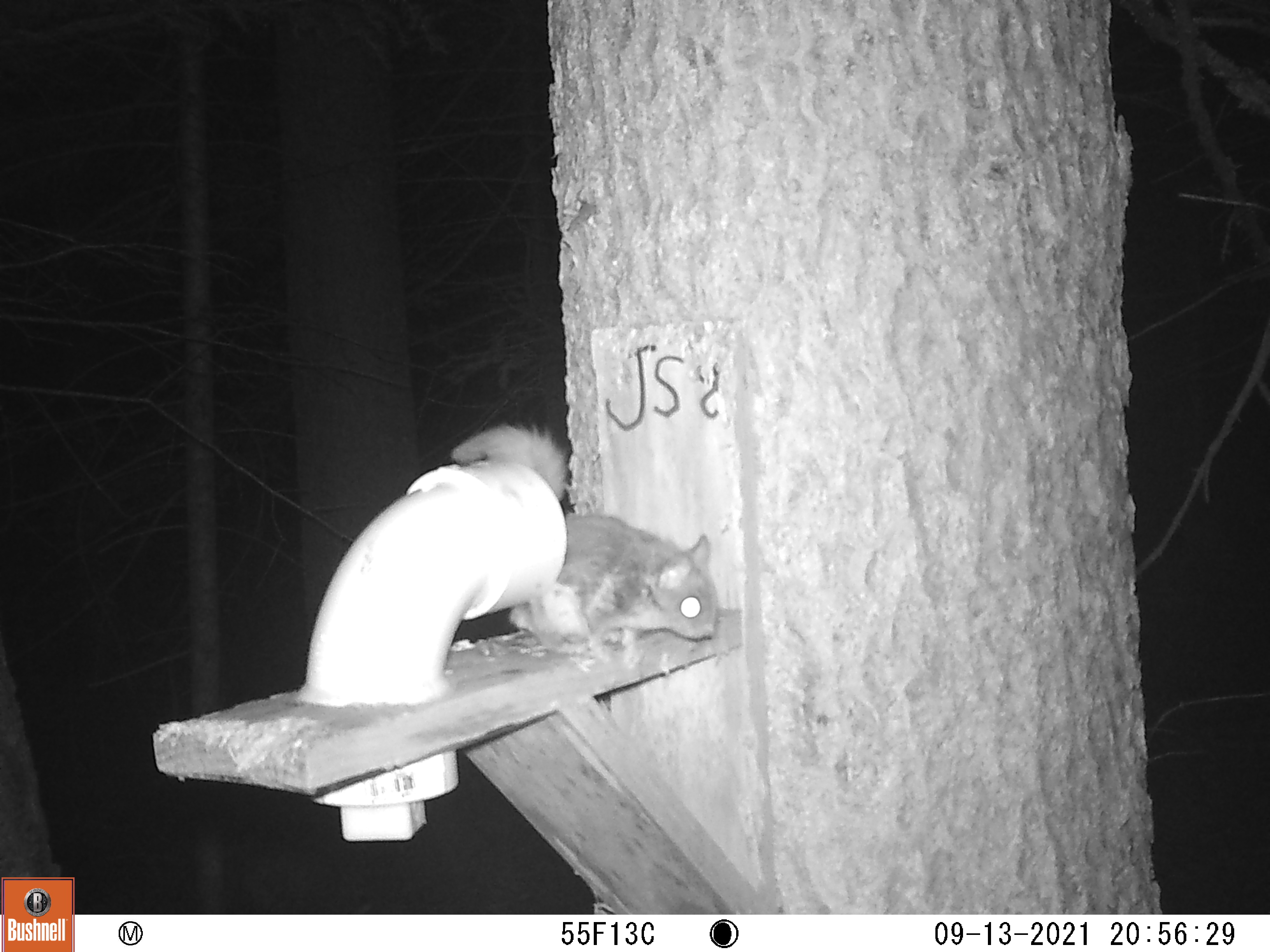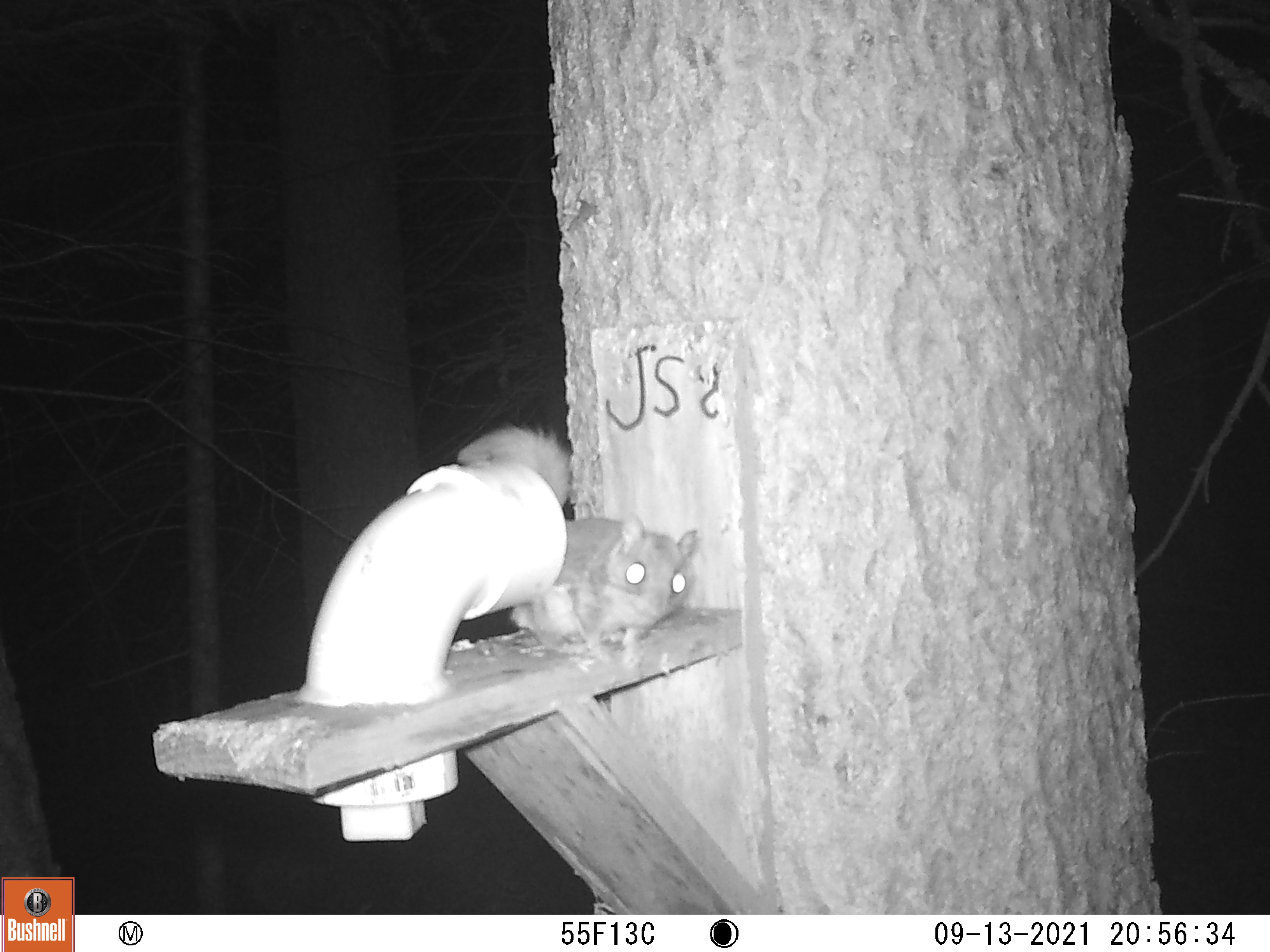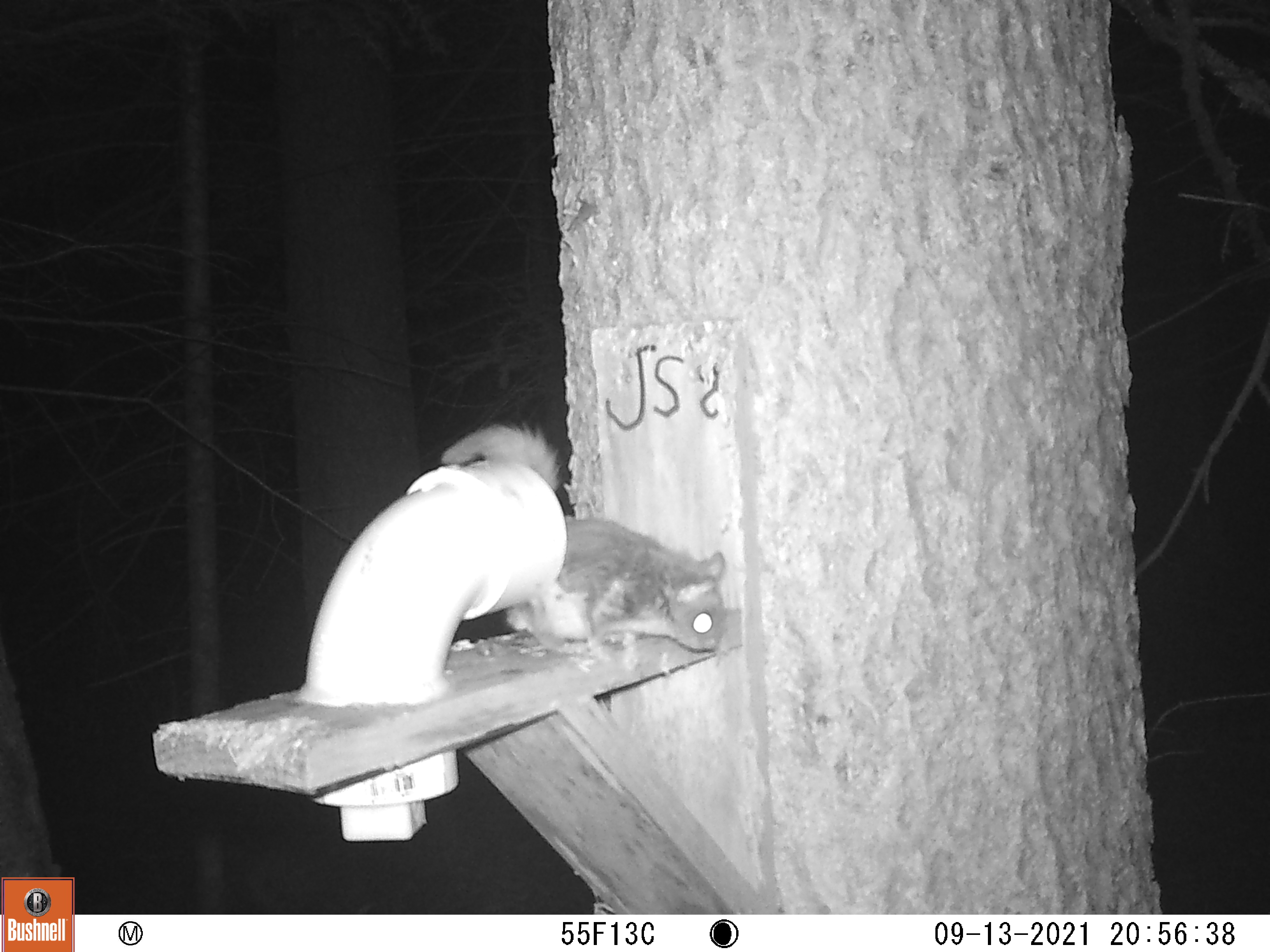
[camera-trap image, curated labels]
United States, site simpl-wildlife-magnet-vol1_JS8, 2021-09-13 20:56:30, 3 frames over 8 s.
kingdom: Animalia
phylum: Chordata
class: Mammalia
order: Rodentia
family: Sciuridae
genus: Glaucomys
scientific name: Glaucomys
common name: flying squirrel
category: flying squirrel sp.